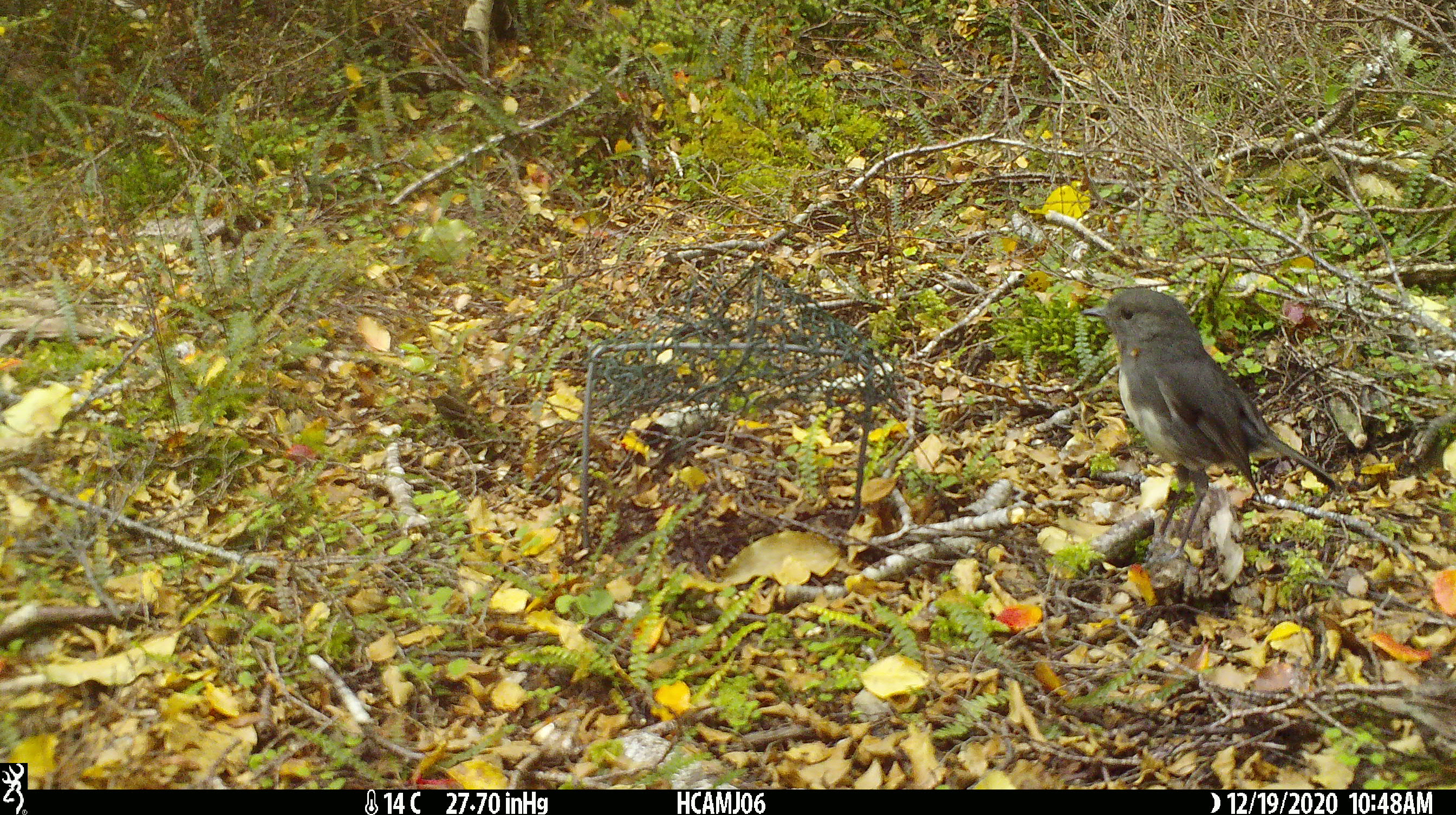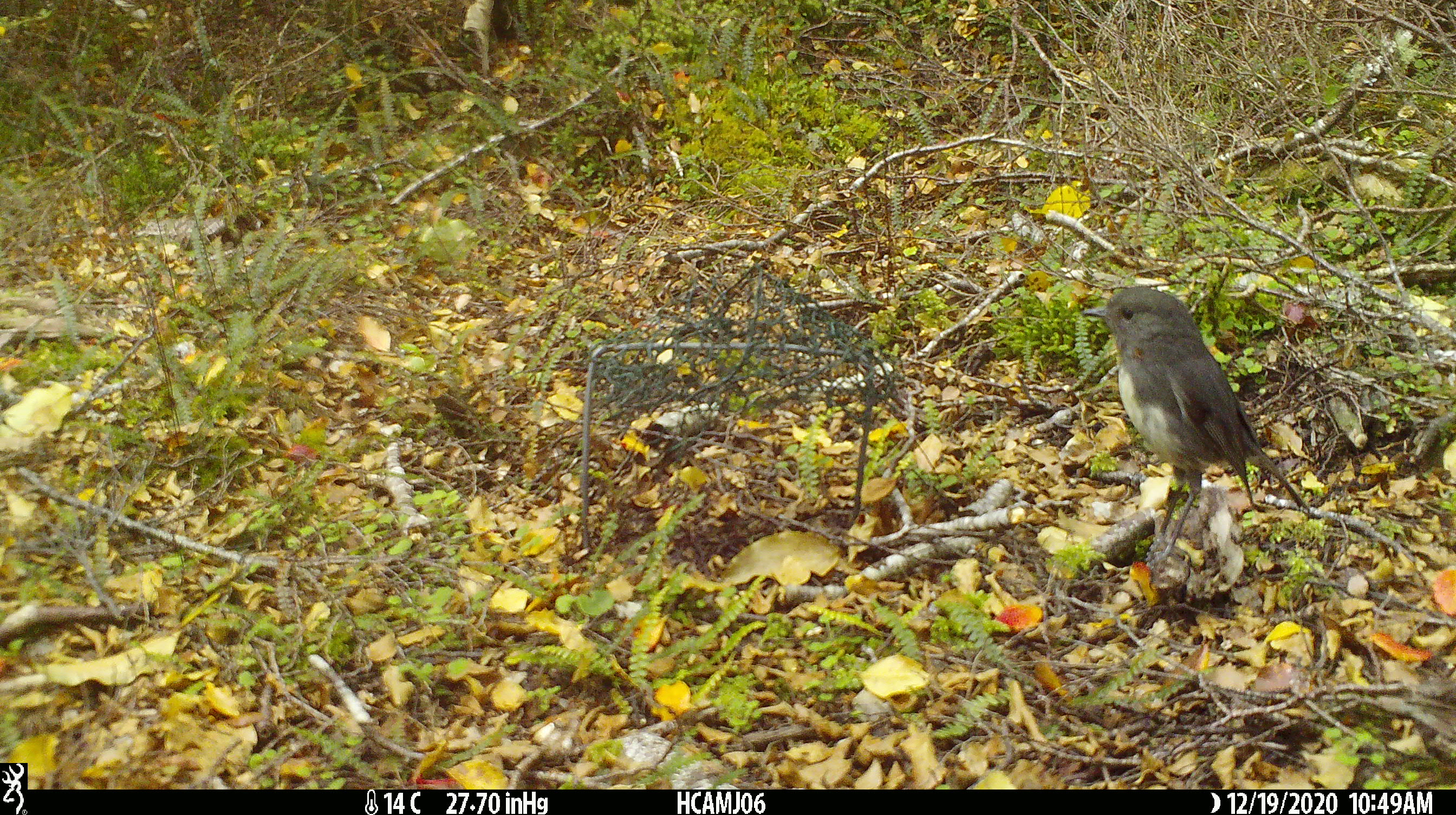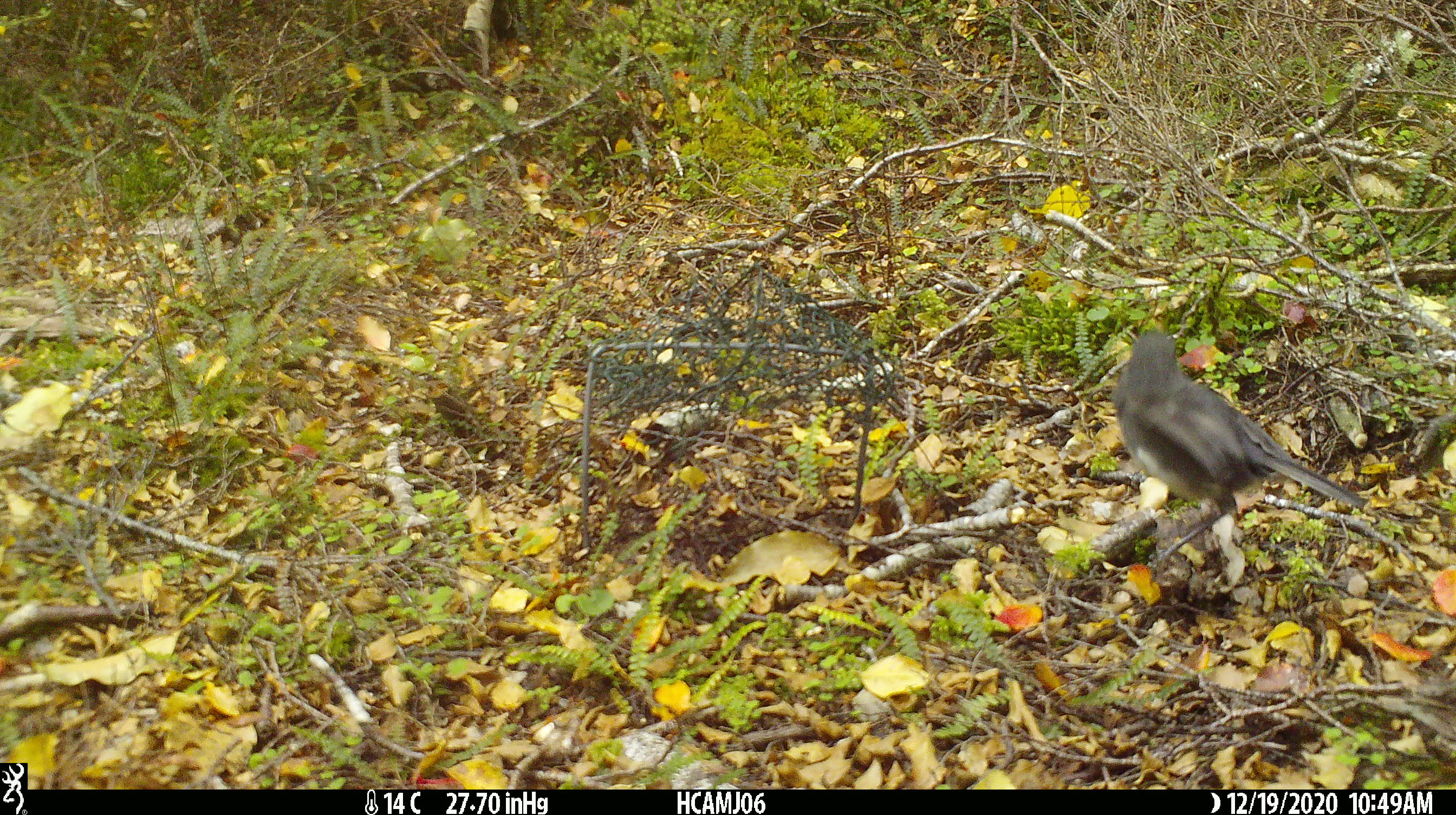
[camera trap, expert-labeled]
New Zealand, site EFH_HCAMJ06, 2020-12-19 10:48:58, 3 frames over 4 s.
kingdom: Animalia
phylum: Chordata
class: Aves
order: Passeriformes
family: Petroicidae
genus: Petroica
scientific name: Petroica australis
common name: new zealand robin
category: robin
Robin (new zealand robin) (Petroica australis).